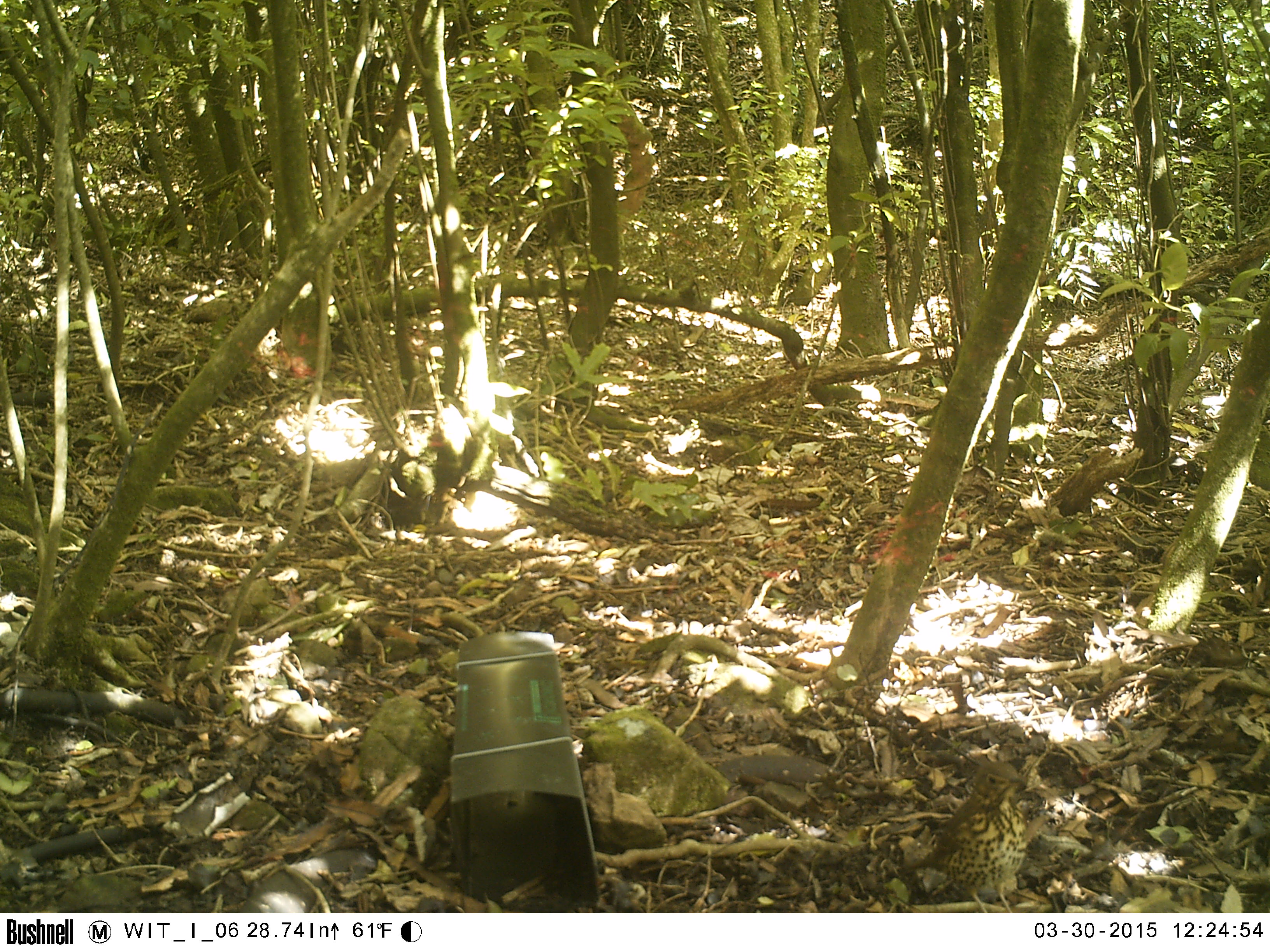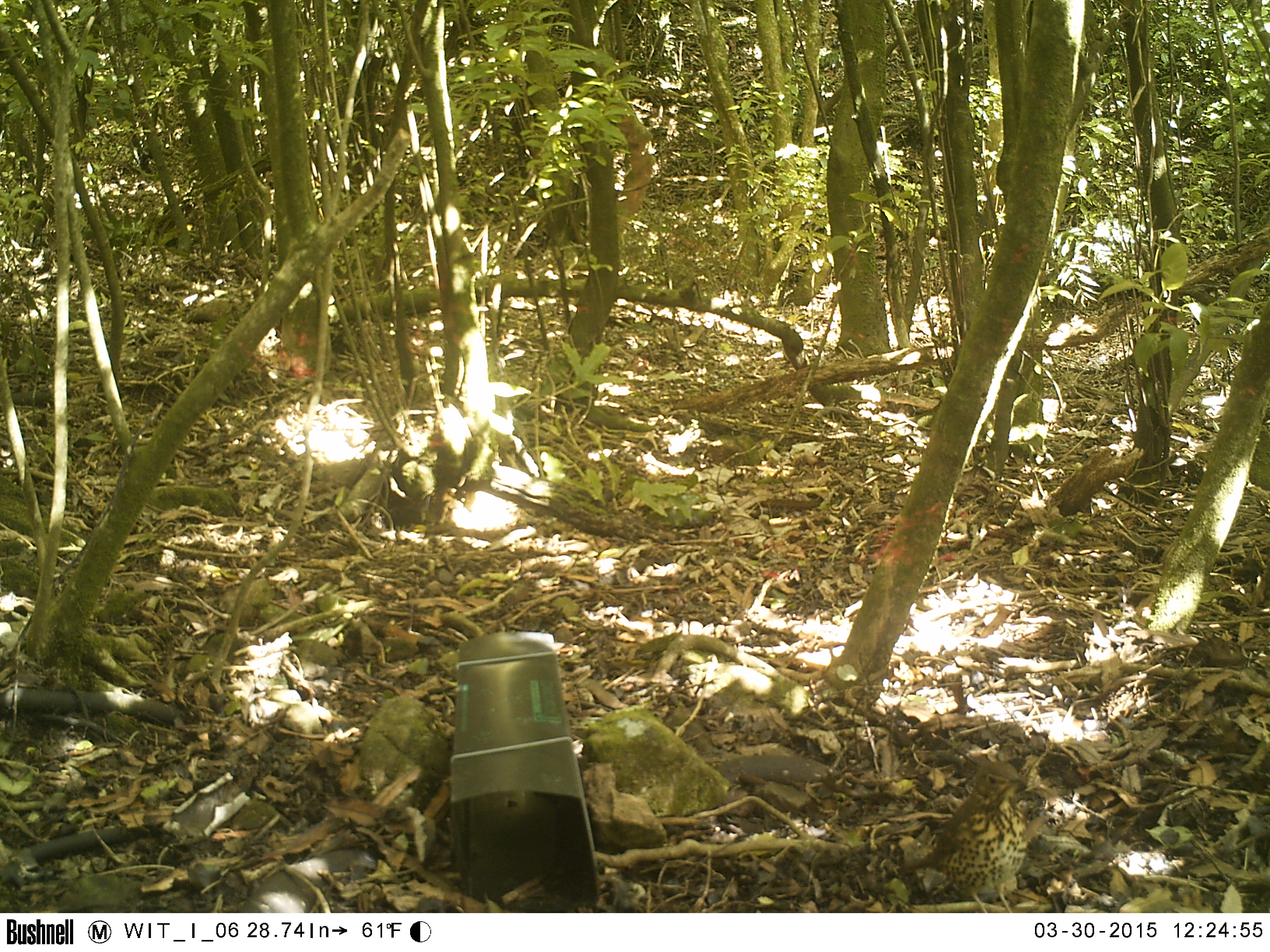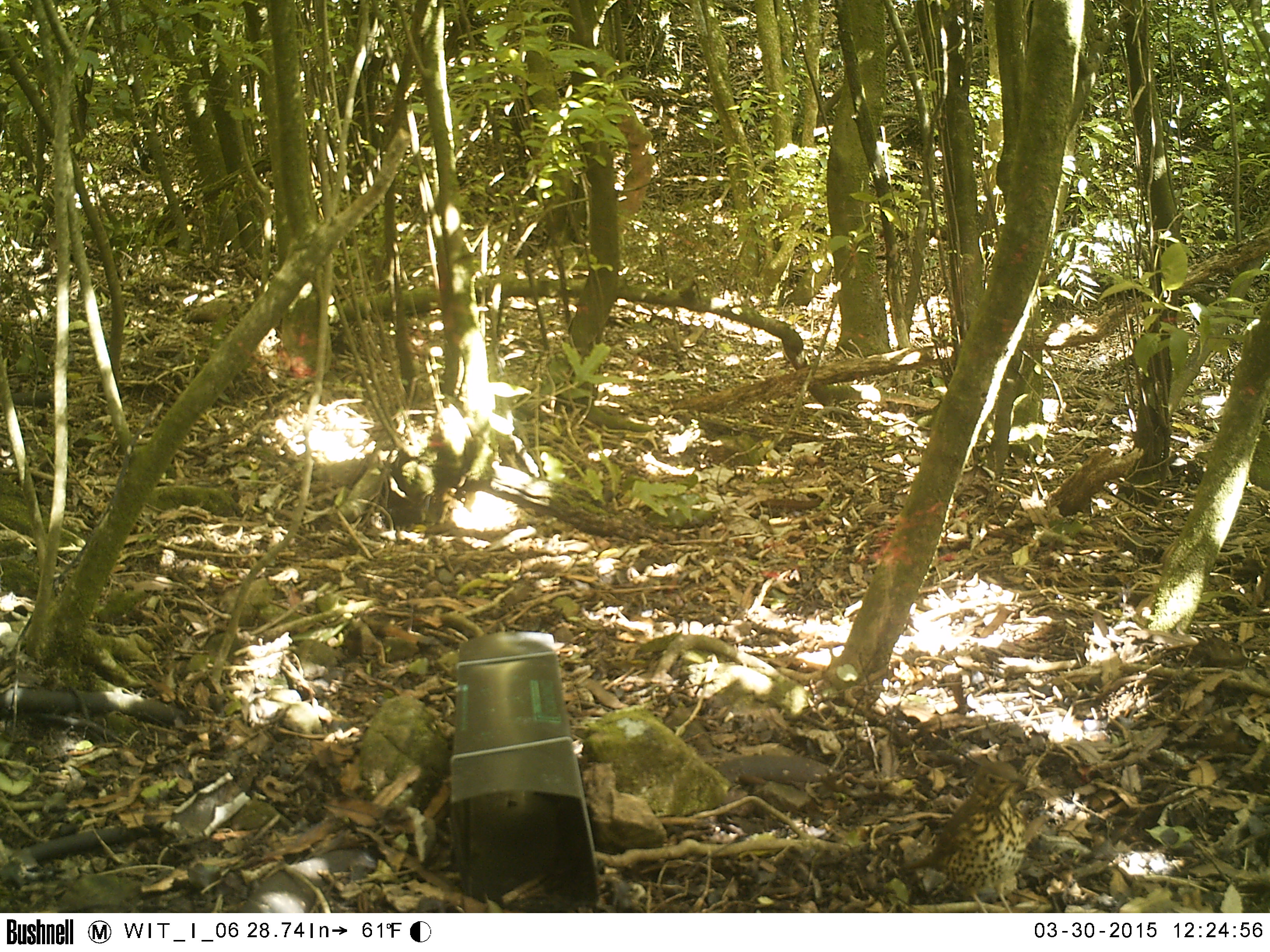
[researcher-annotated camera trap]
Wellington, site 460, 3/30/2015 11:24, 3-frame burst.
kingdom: Animalia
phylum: Chordata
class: Aves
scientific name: Aves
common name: bird